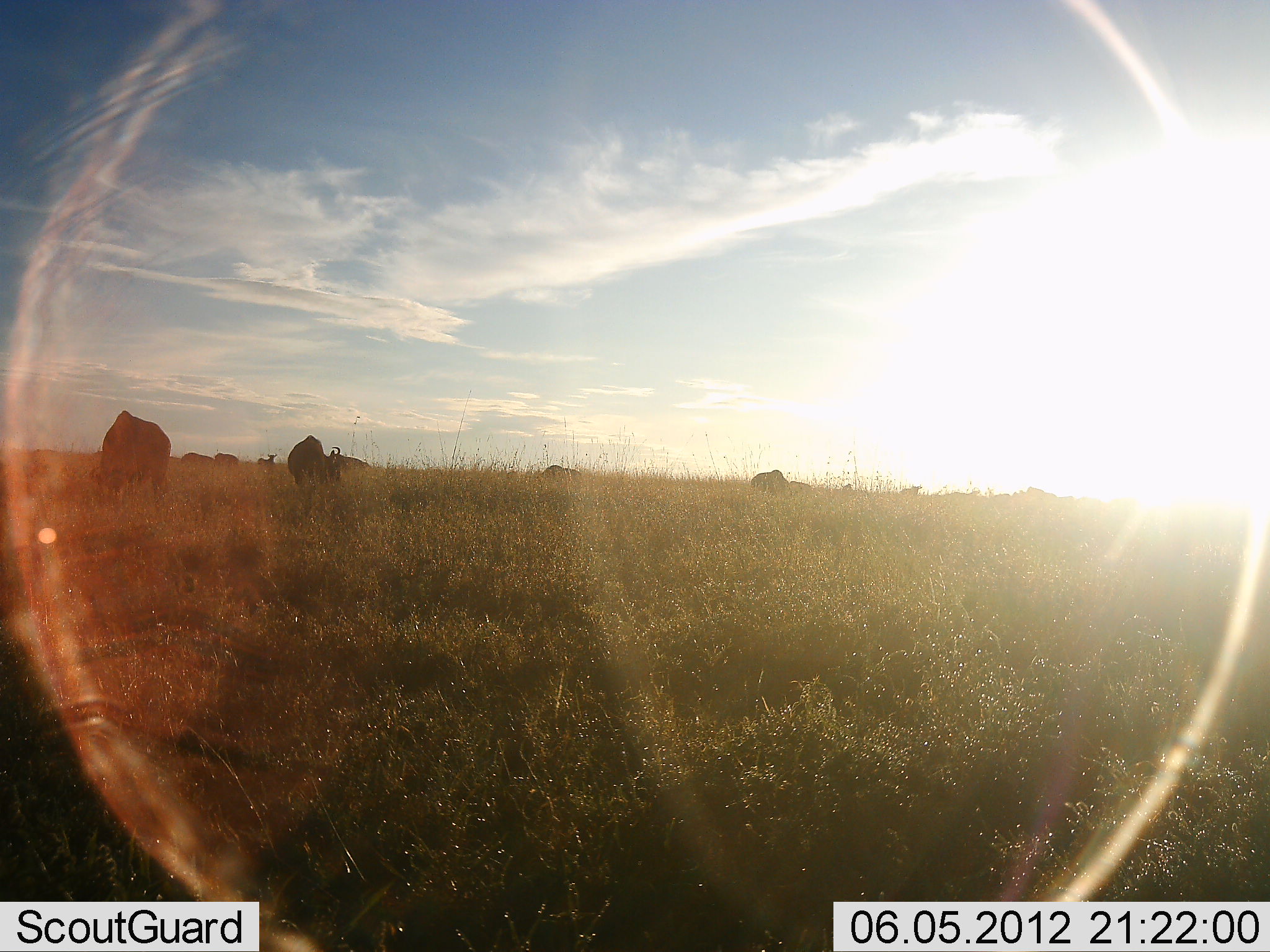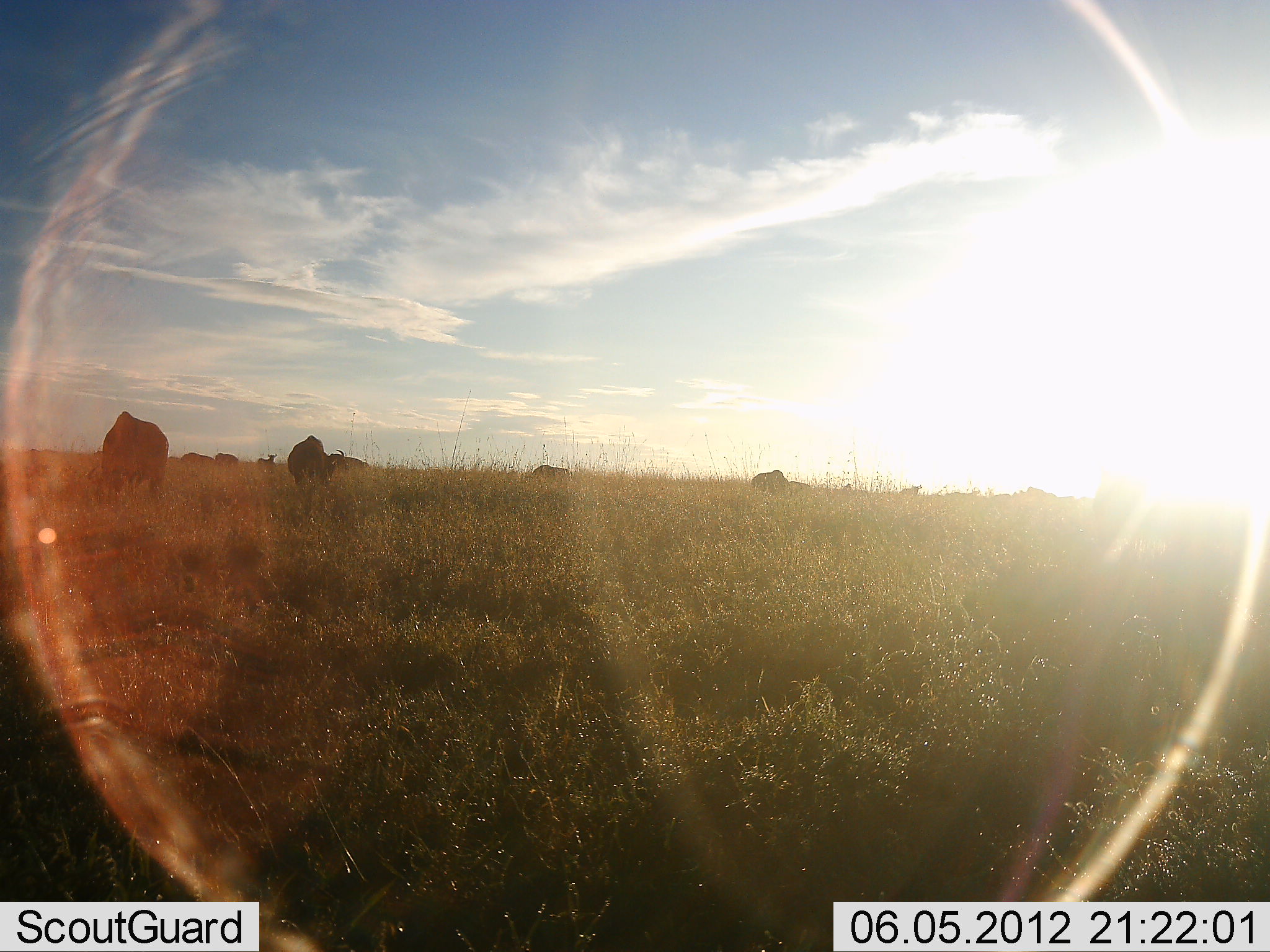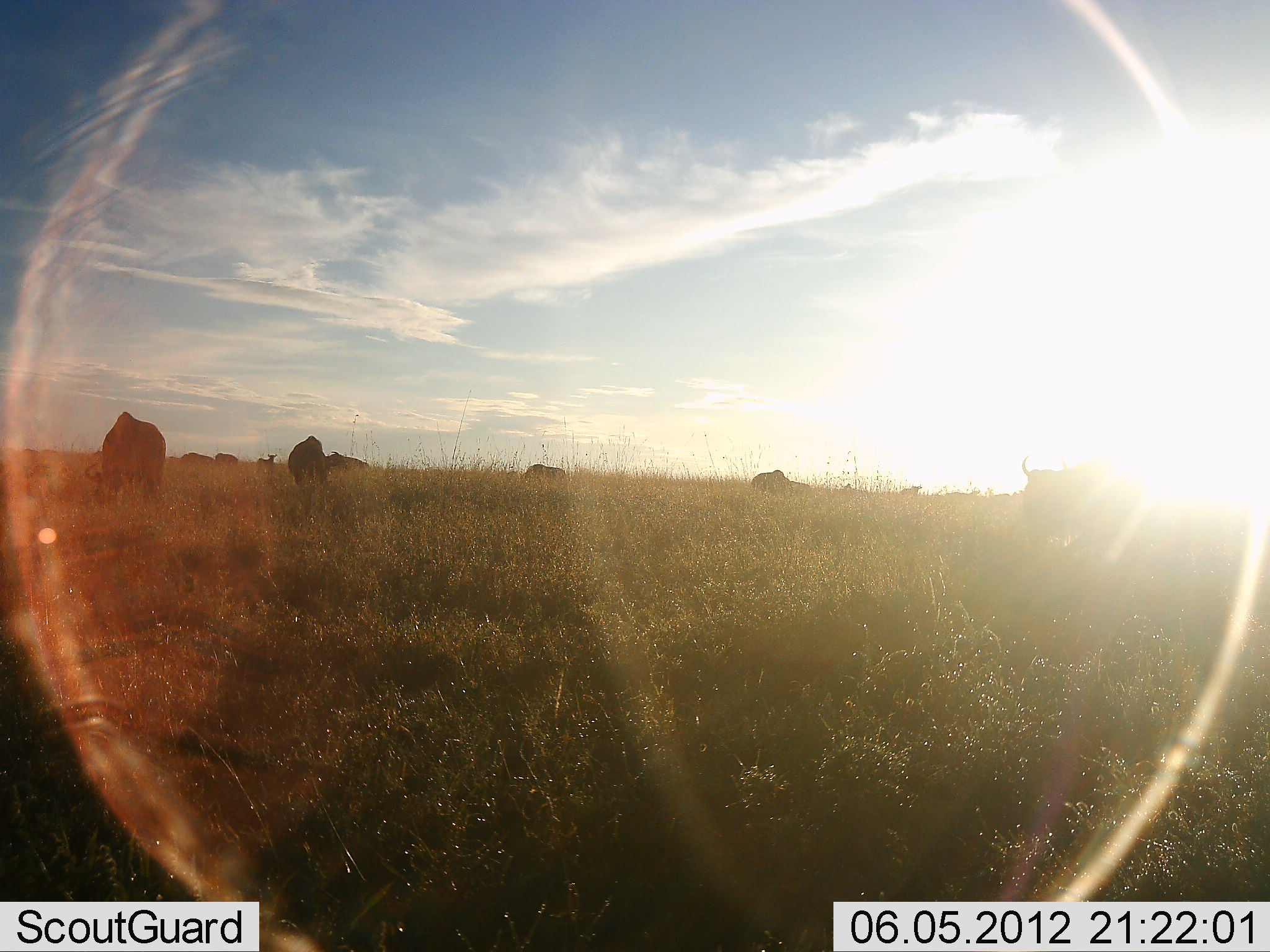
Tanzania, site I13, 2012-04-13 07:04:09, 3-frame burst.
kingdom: Animalia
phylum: Chordata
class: Mammalia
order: Artiodactyla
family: Bovidae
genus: Connochaetes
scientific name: Connochaetes taurinus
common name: blue wildebeest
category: wildebeest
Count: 10.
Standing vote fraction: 59%.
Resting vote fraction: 0%.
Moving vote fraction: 36%.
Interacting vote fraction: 0%.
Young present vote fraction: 0%.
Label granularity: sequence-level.